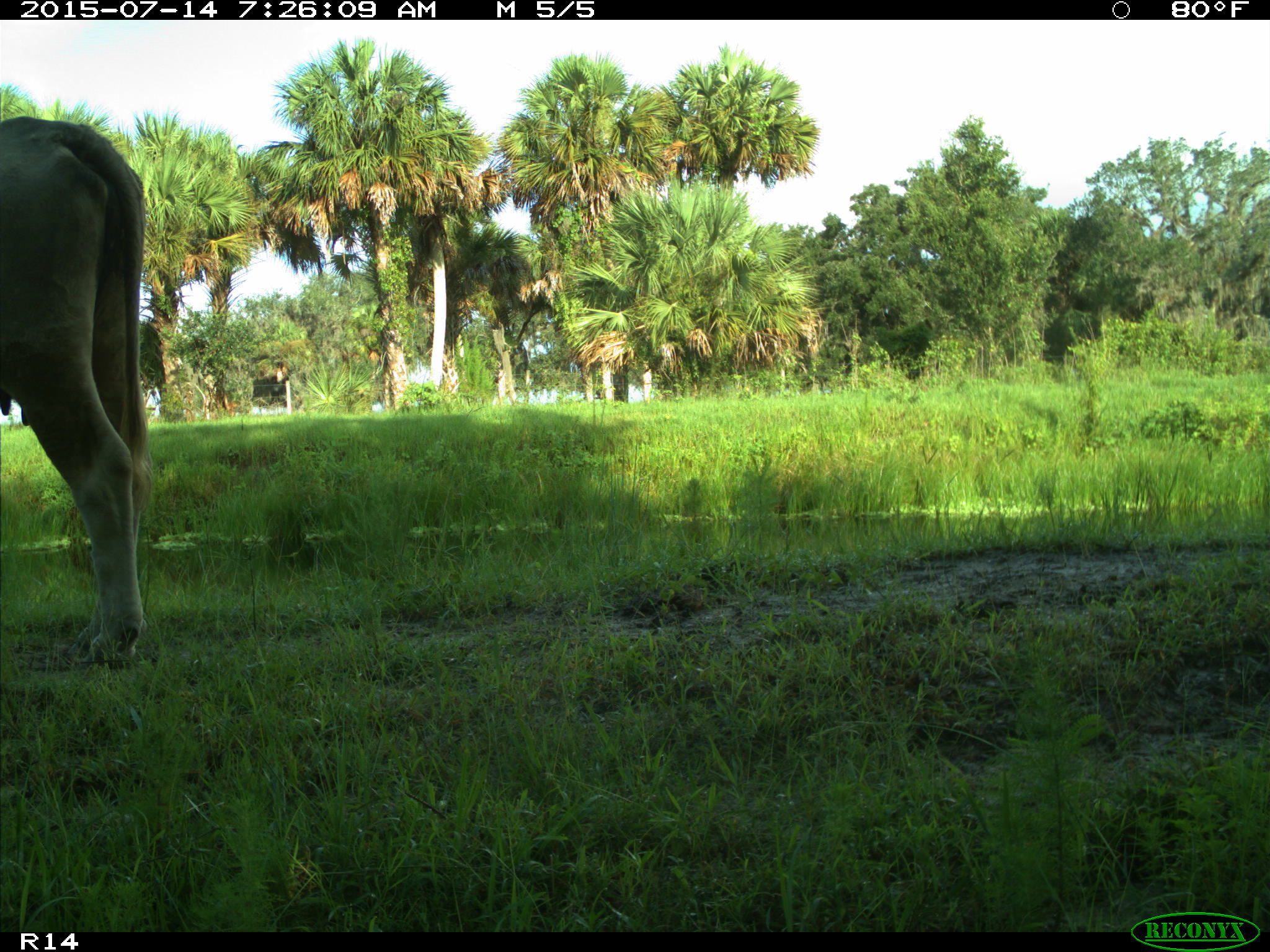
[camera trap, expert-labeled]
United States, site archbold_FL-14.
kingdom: Animalia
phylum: Chordata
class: Mammalia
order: Artiodactyla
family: Bovidae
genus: Bos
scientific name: Bos taurus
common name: domestic cow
Bos taurus (domestic cow).